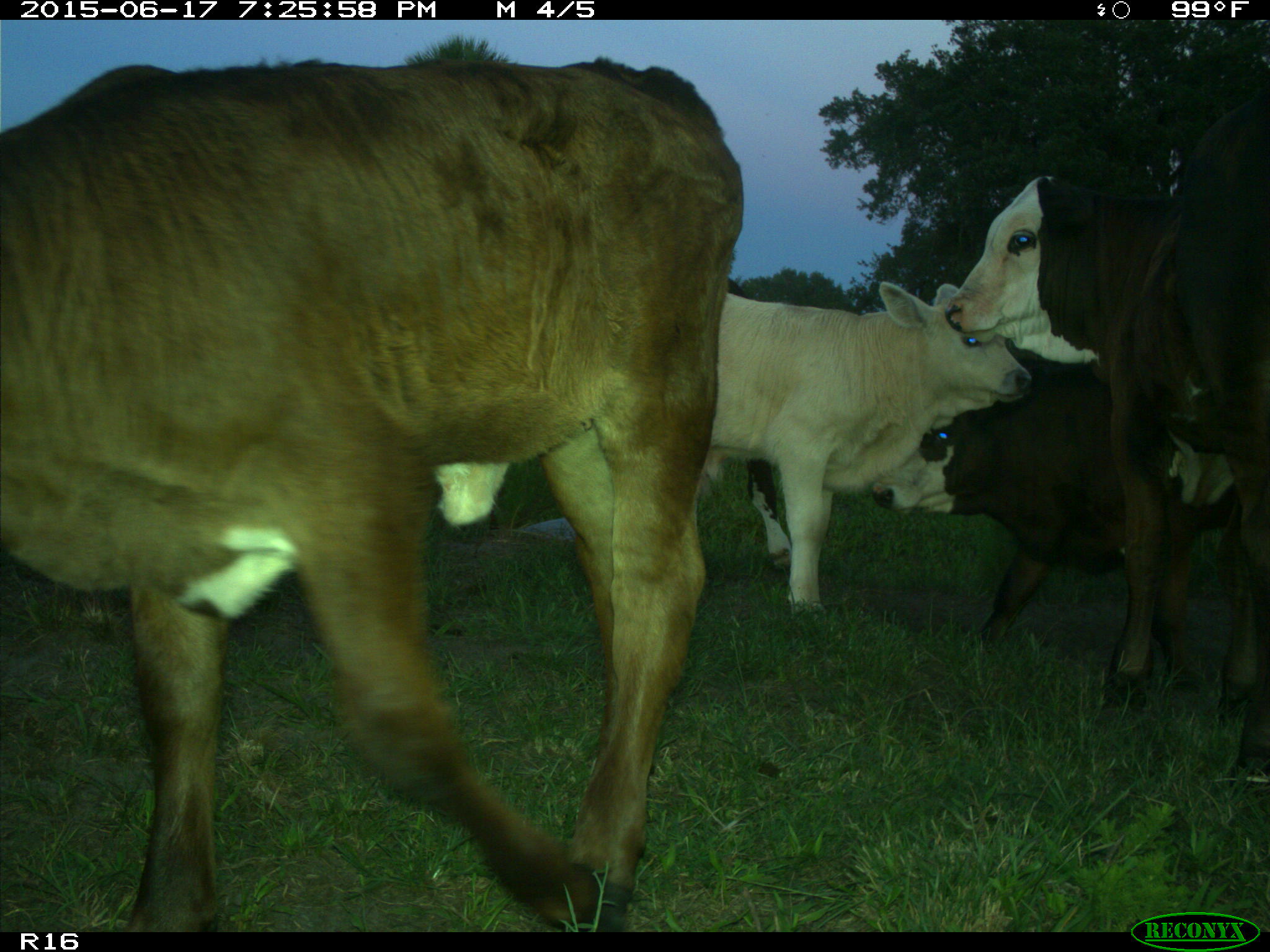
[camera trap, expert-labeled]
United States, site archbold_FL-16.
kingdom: Animalia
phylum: Chordata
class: Mammalia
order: Artiodactyla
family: Bovidae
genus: Bos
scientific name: Bos taurus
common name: domestic cow